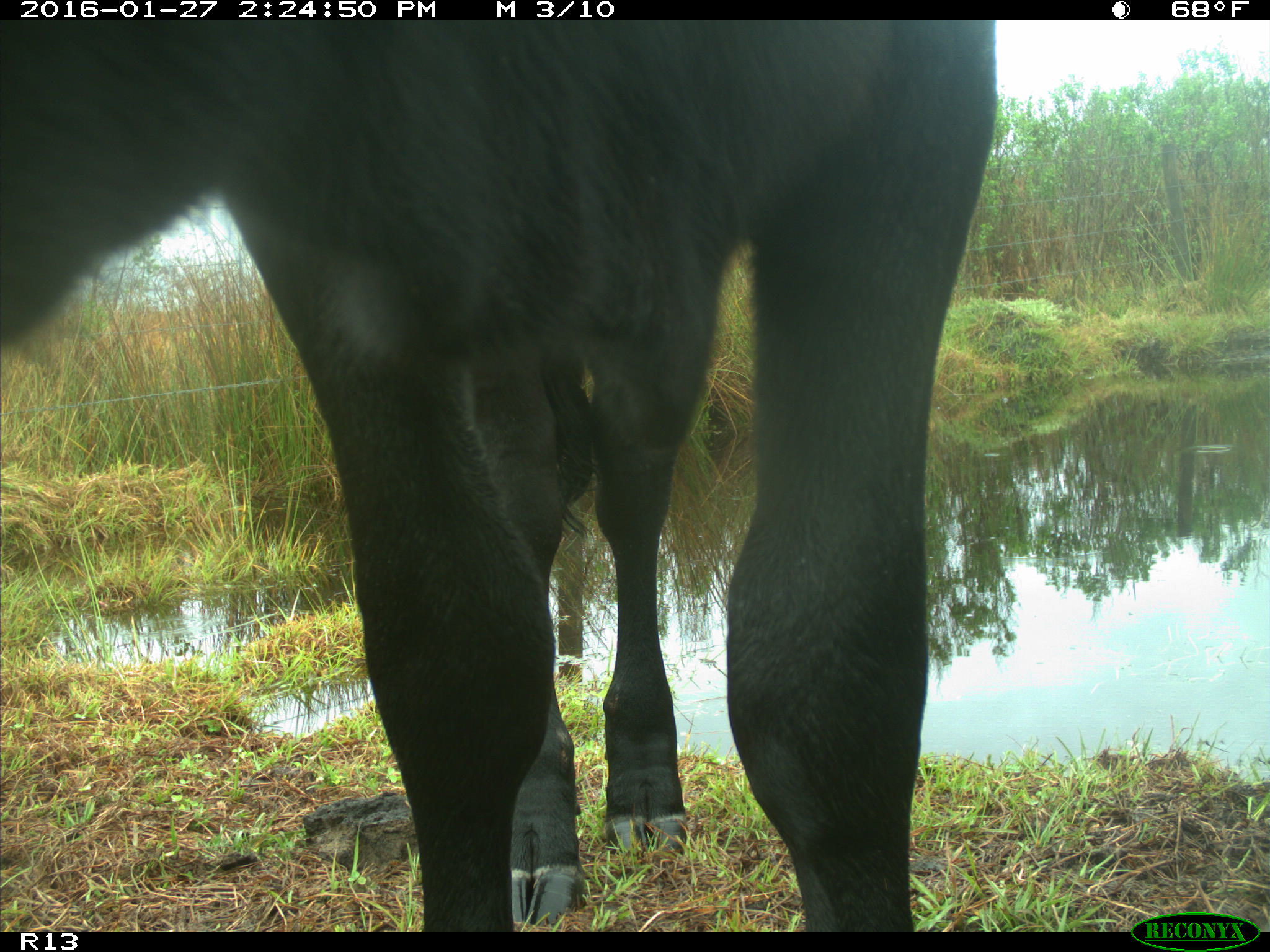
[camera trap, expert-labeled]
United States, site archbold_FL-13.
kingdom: Animalia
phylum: Chordata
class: Mammalia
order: Artiodactyla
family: Bovidae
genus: Bos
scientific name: Bos taurus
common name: domestic cow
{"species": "Bos taurus (domestic cow)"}